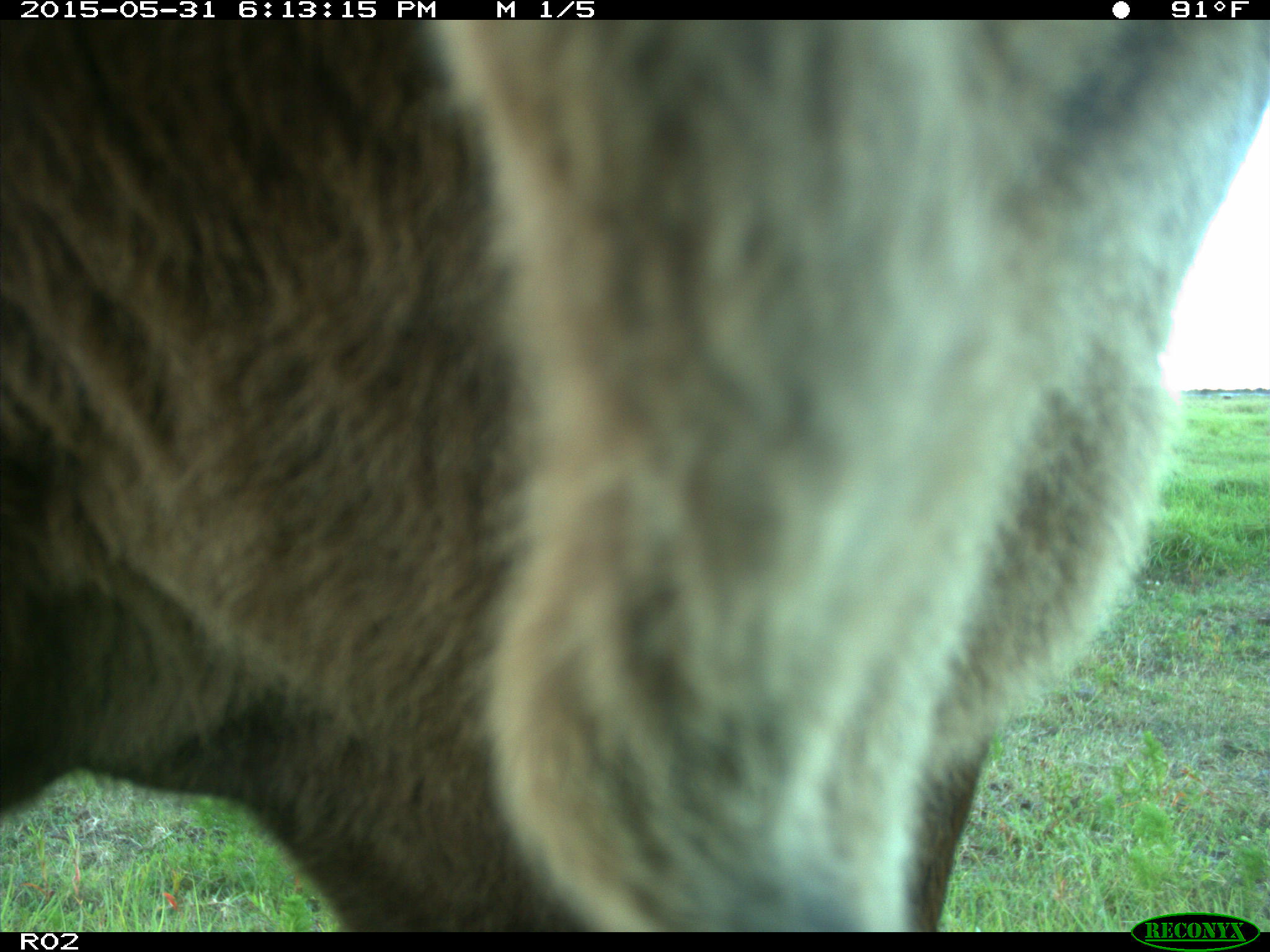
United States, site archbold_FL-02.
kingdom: Animalia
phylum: Chordata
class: Mammalia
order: Artiodactyla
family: Bovidae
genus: Bos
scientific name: Bos taurus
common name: domestic cow